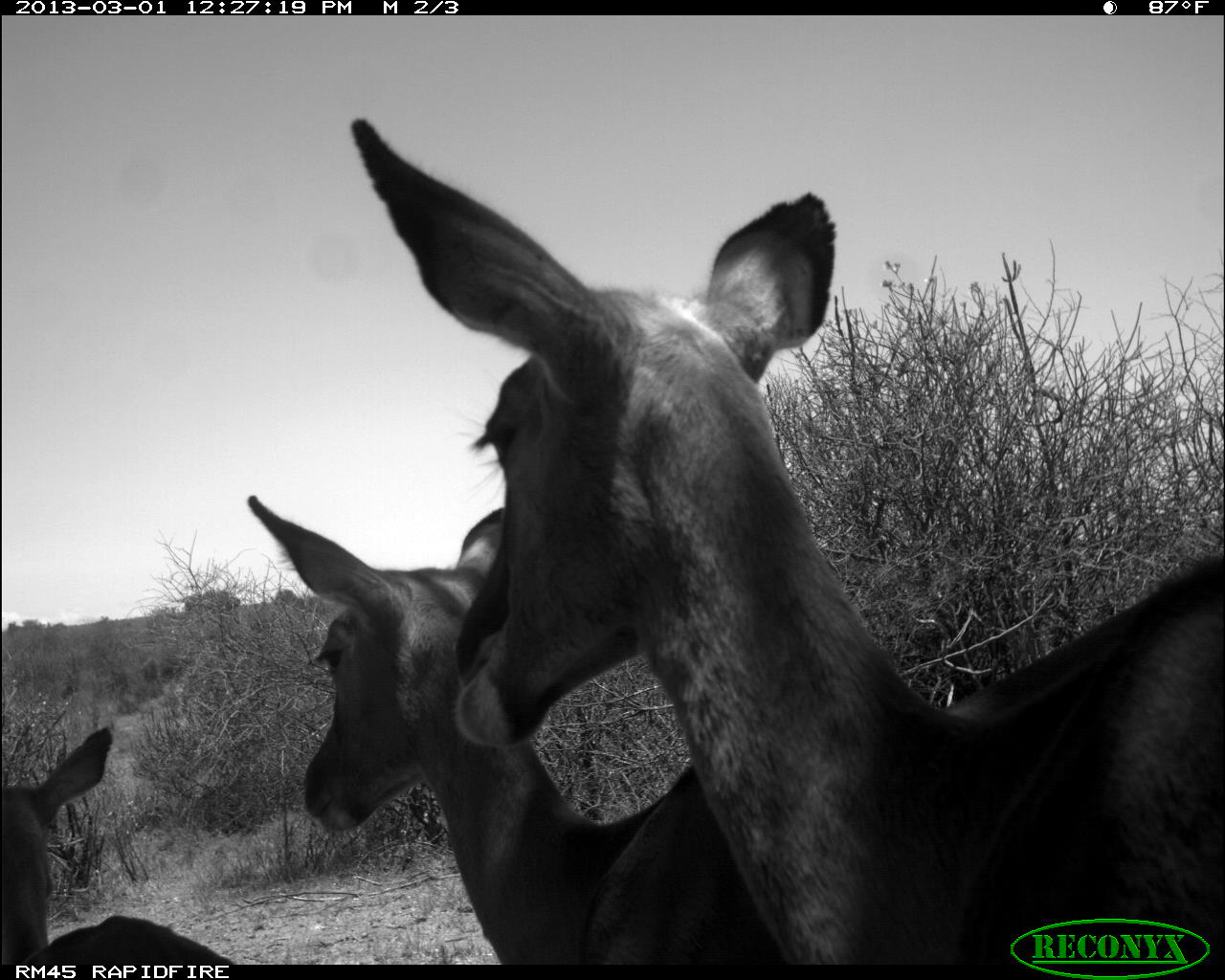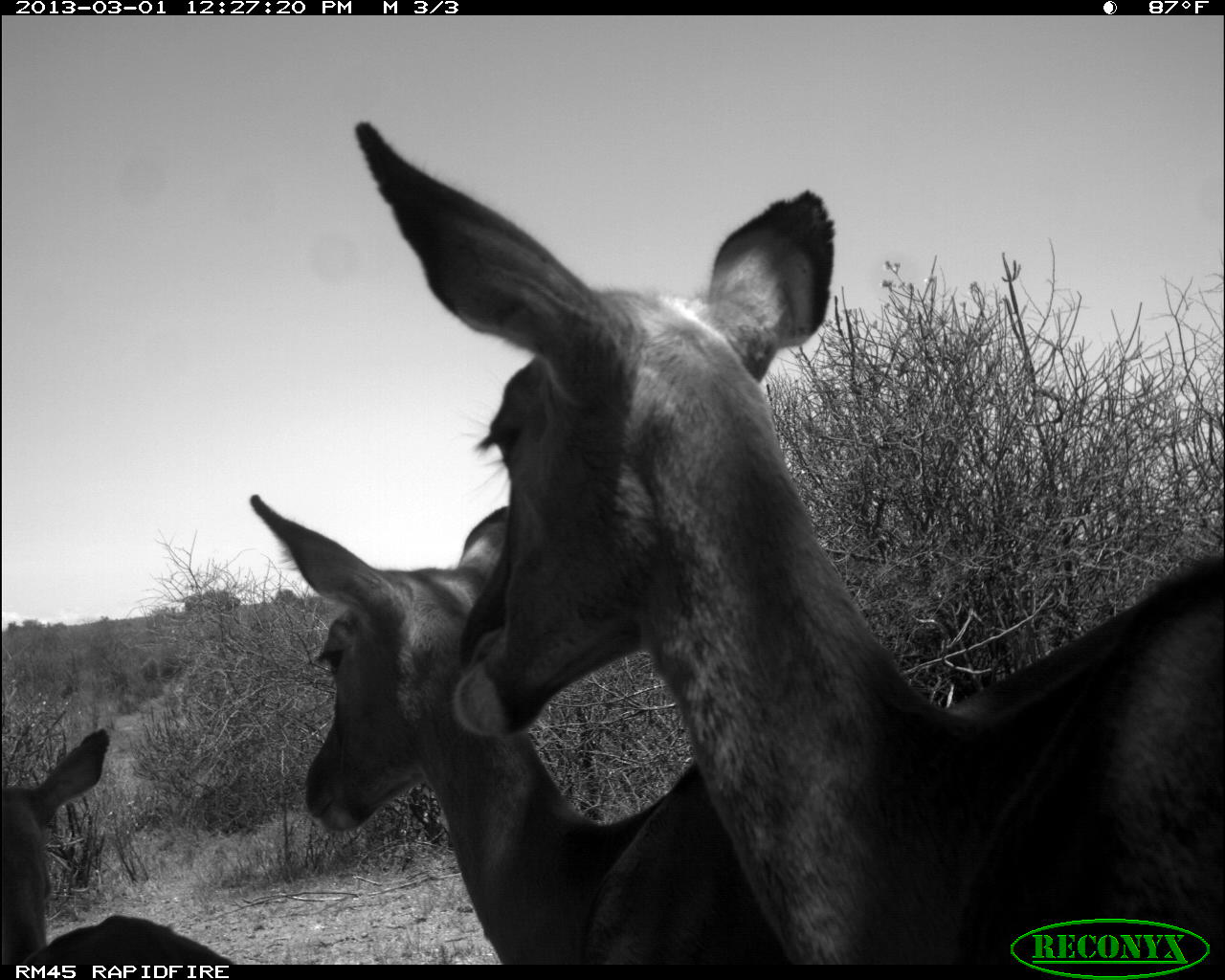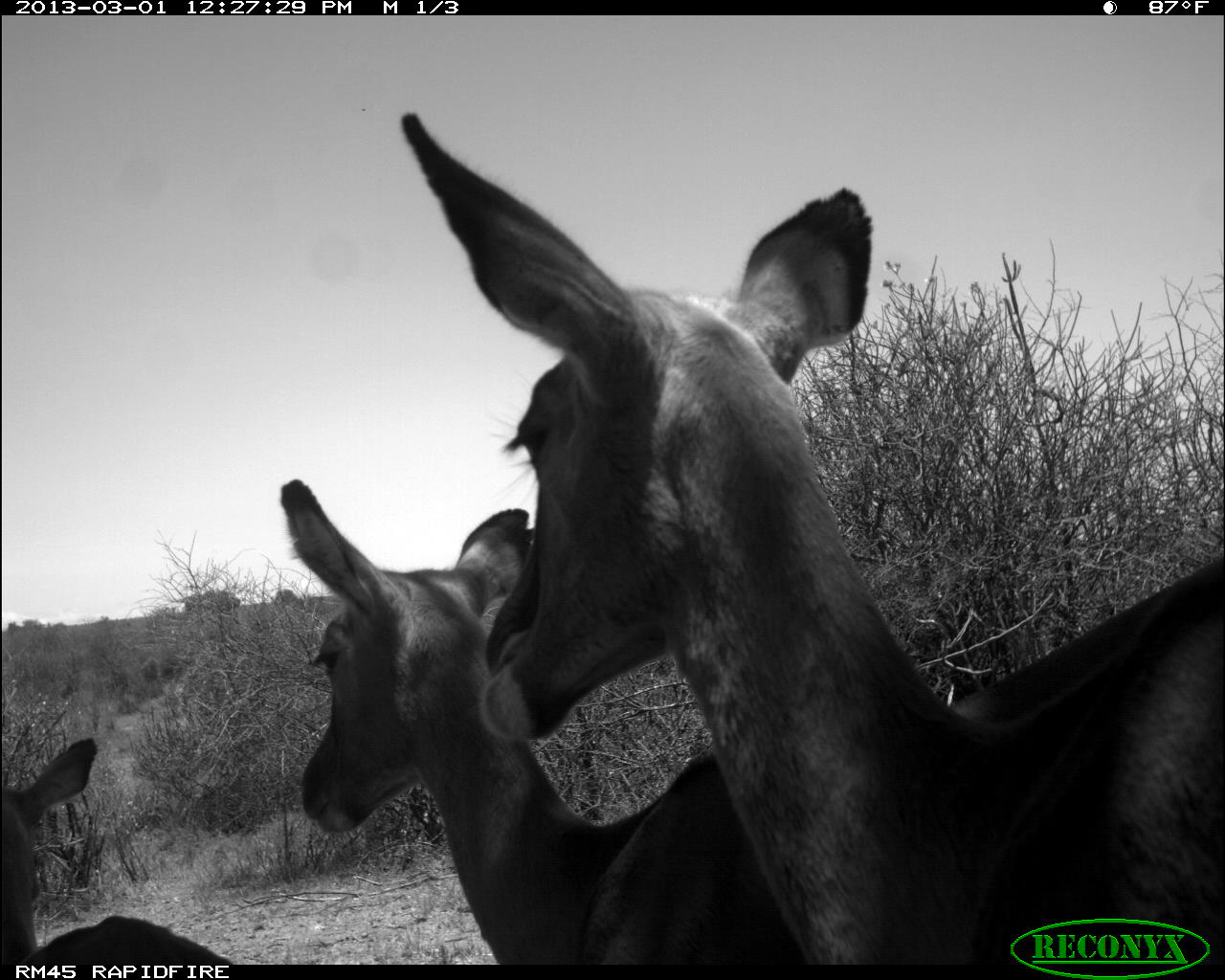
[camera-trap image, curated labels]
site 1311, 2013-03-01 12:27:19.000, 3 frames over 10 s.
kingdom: Animalia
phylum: Chordata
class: Mammalia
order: Artiodactyla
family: Bovidae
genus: Aepyceros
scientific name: Aepyceros melampus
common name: impala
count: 3